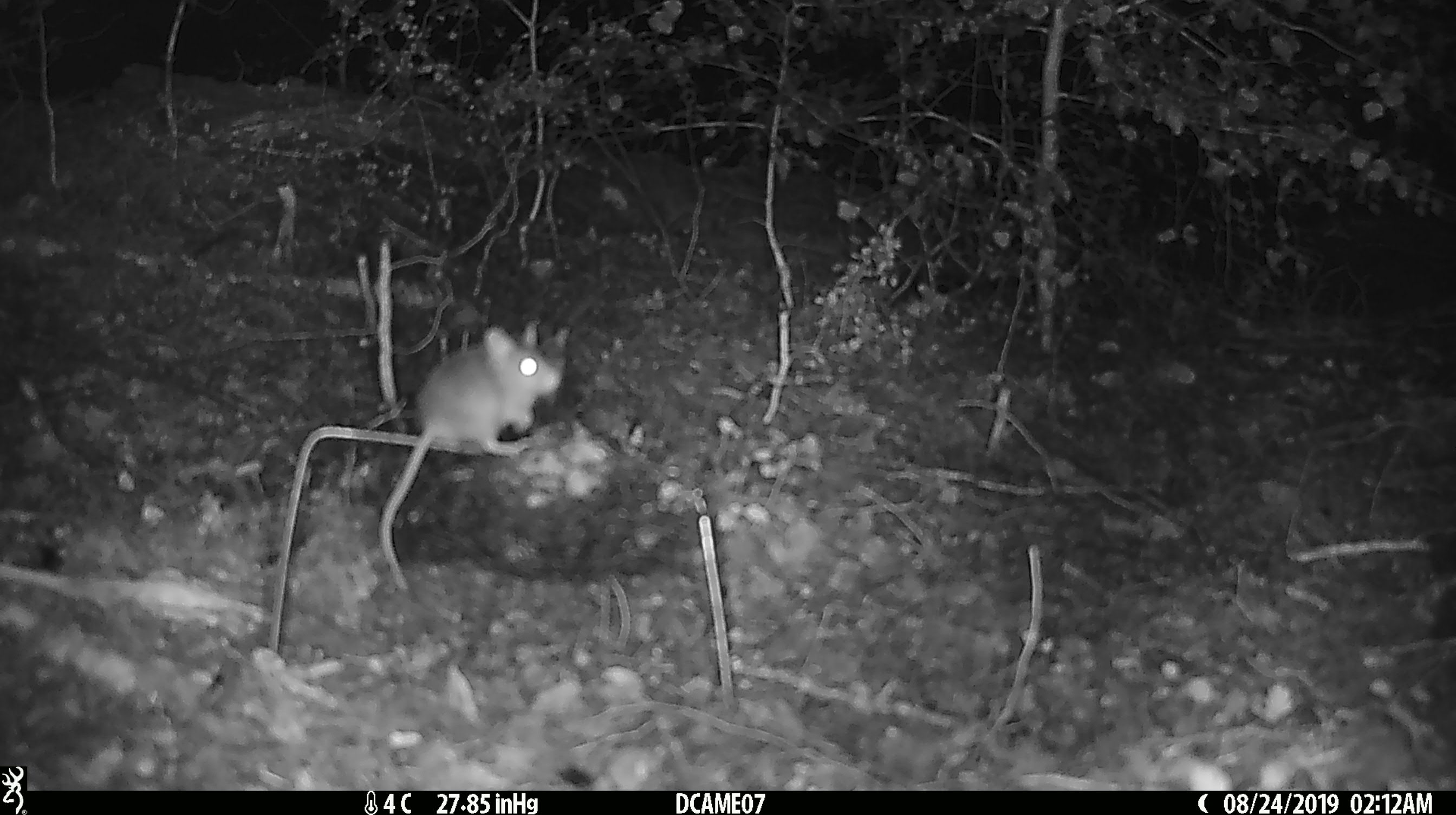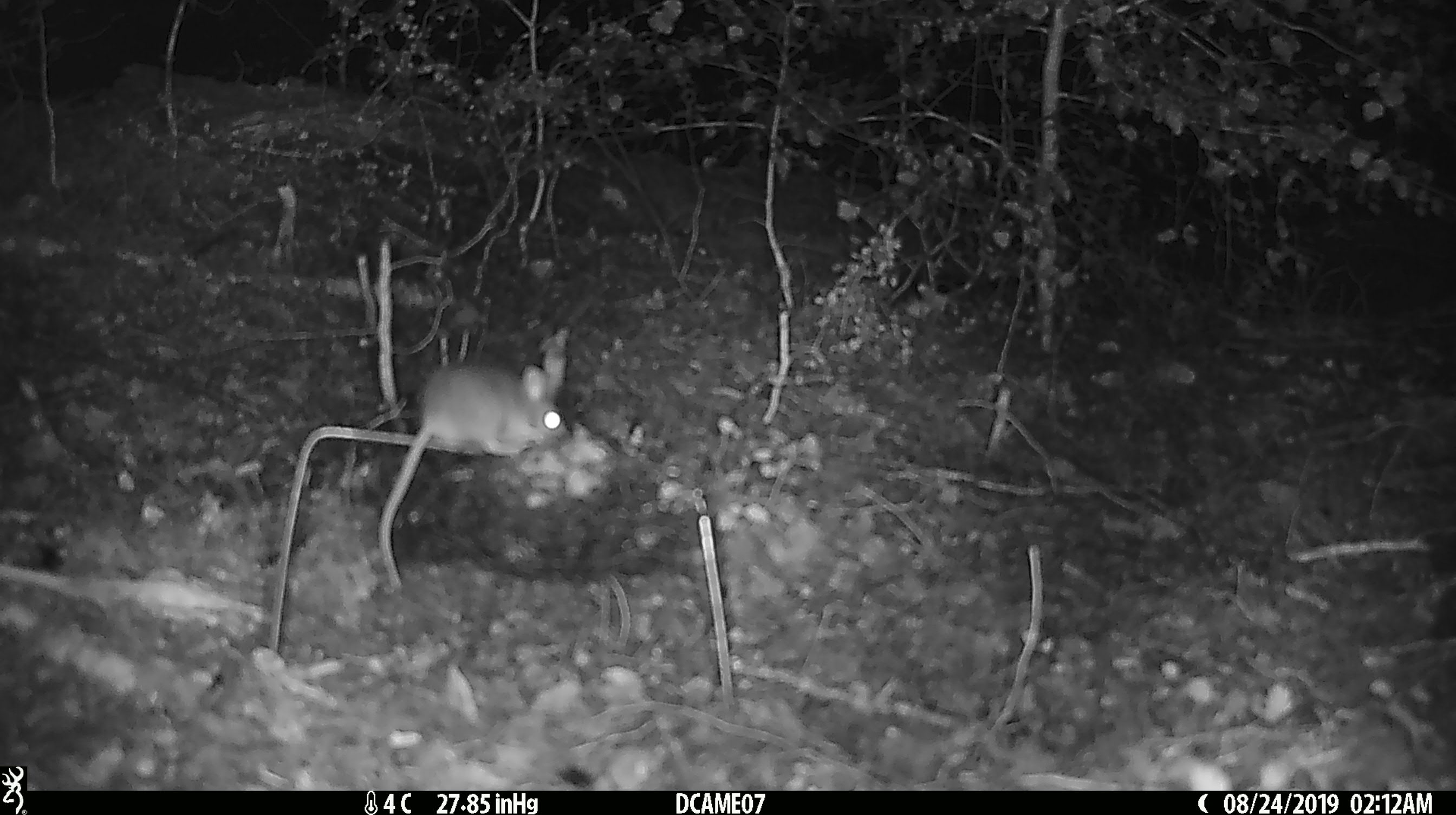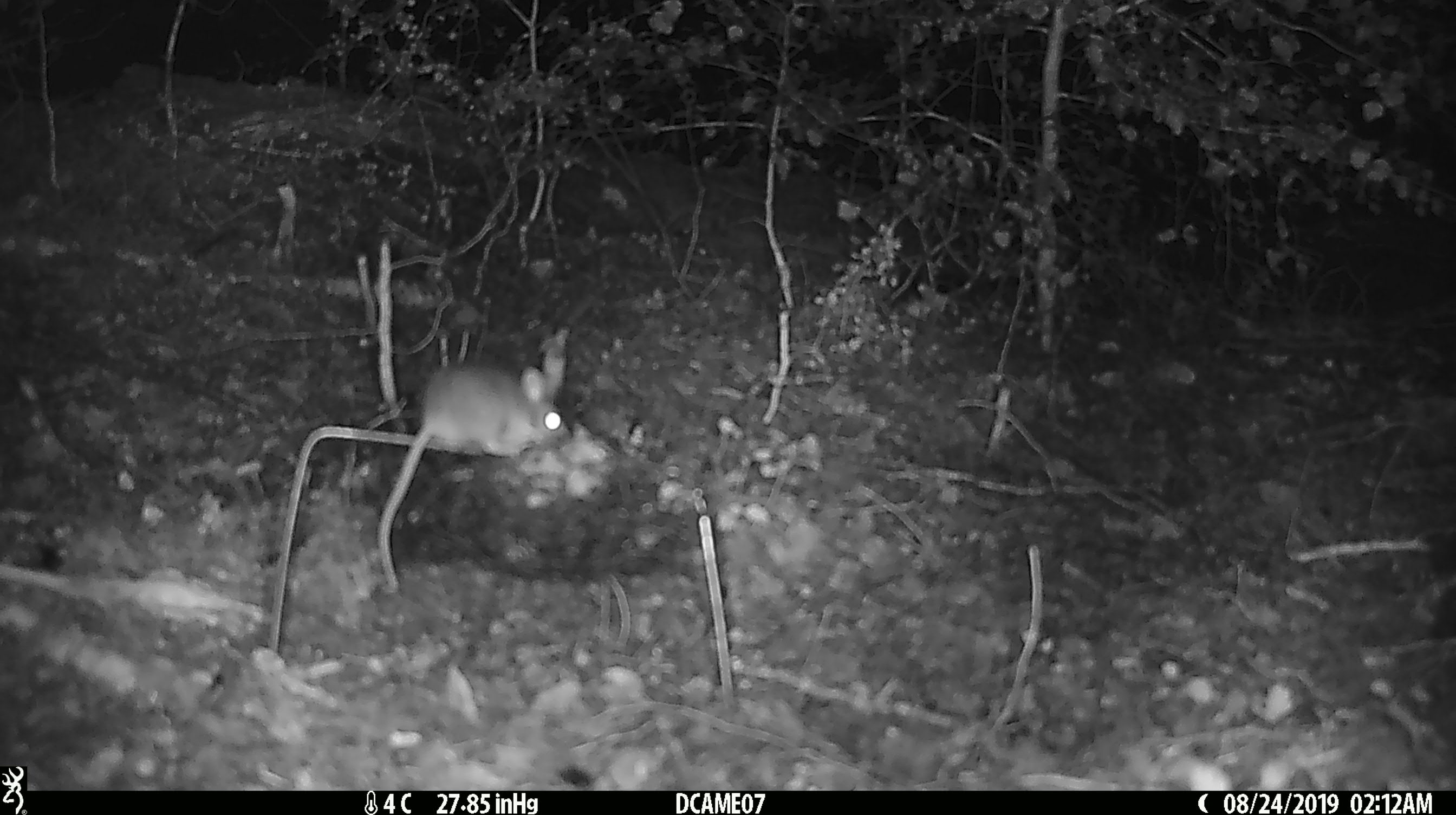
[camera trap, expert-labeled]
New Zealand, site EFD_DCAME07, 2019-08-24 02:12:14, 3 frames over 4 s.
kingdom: Animalia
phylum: Chordata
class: Mammalia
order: Rodentia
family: Muridae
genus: Mus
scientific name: Mus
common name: mouse